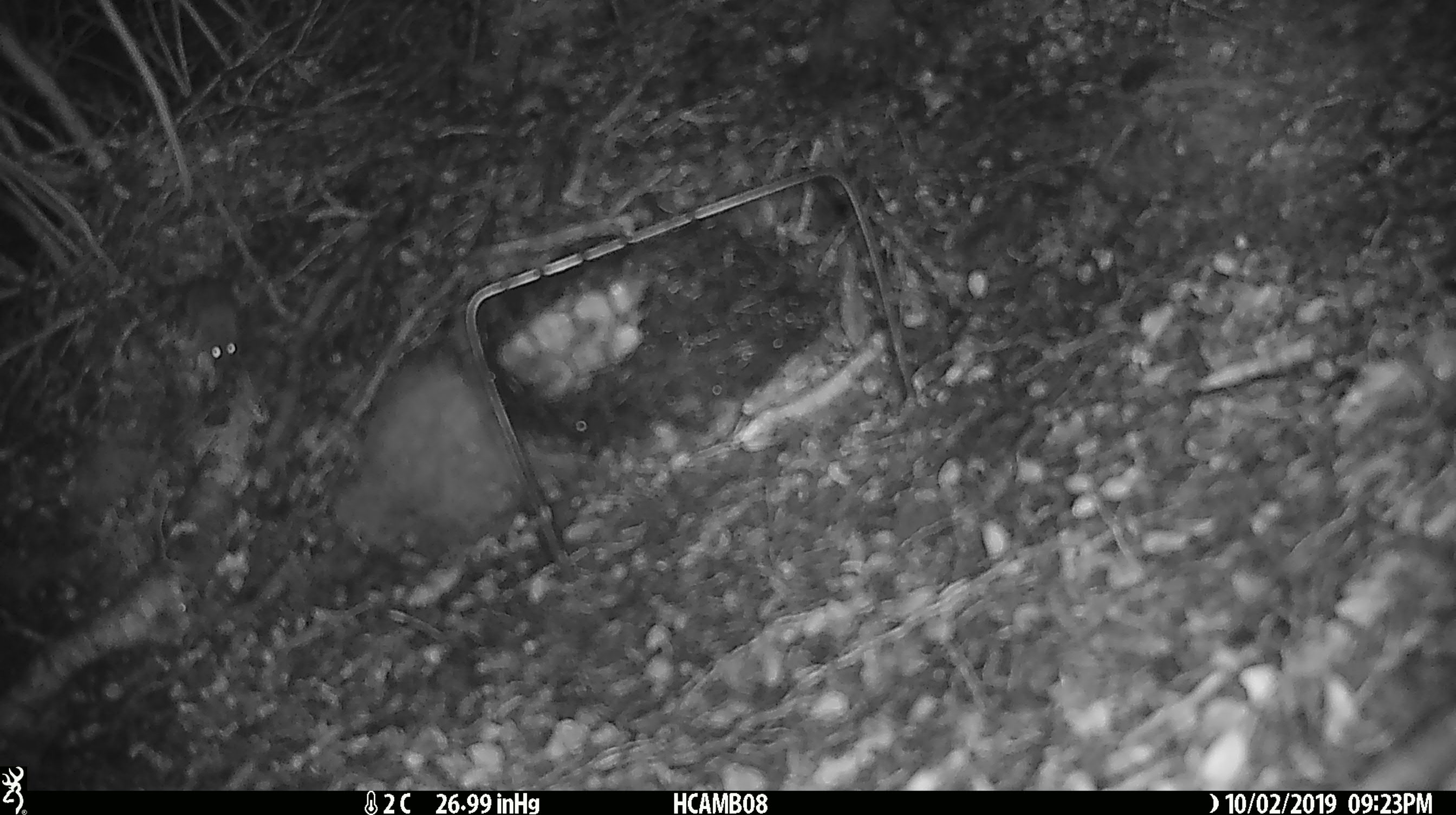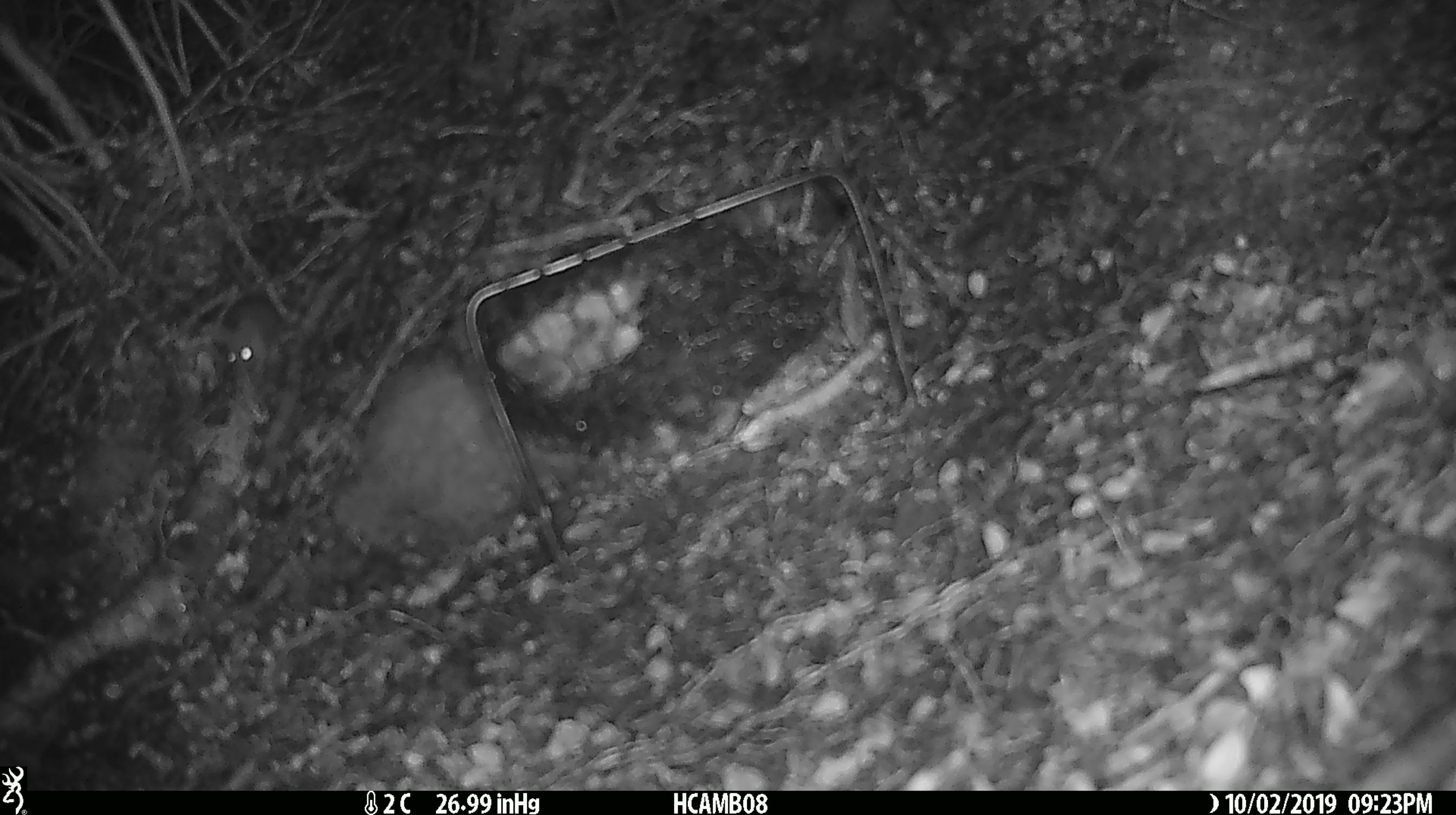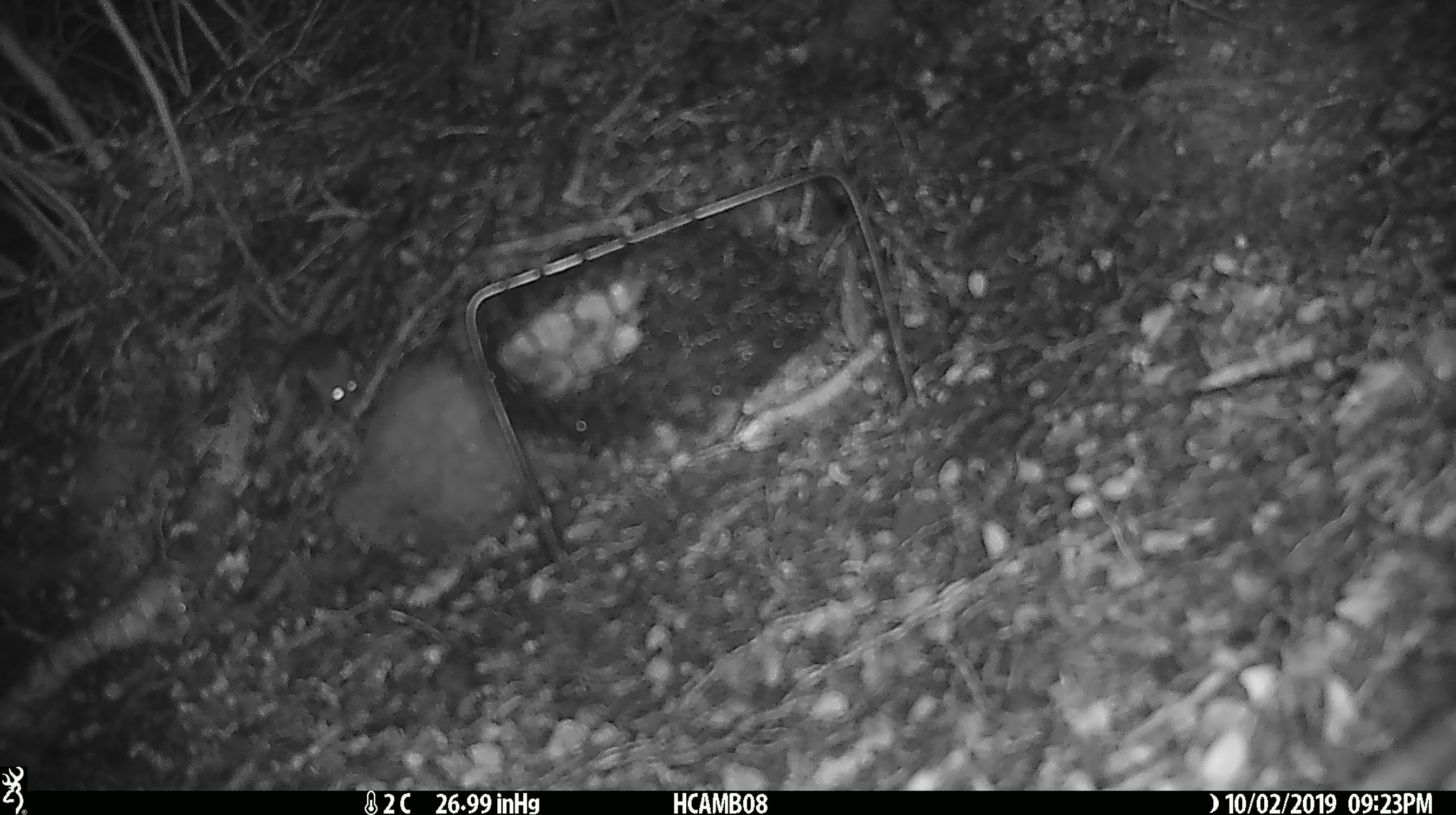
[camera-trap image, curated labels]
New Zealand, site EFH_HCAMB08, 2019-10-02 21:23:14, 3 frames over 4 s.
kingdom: Animalia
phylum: Chordata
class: Mammalia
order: Rodentia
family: Muridae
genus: Mus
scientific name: Mus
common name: mouse